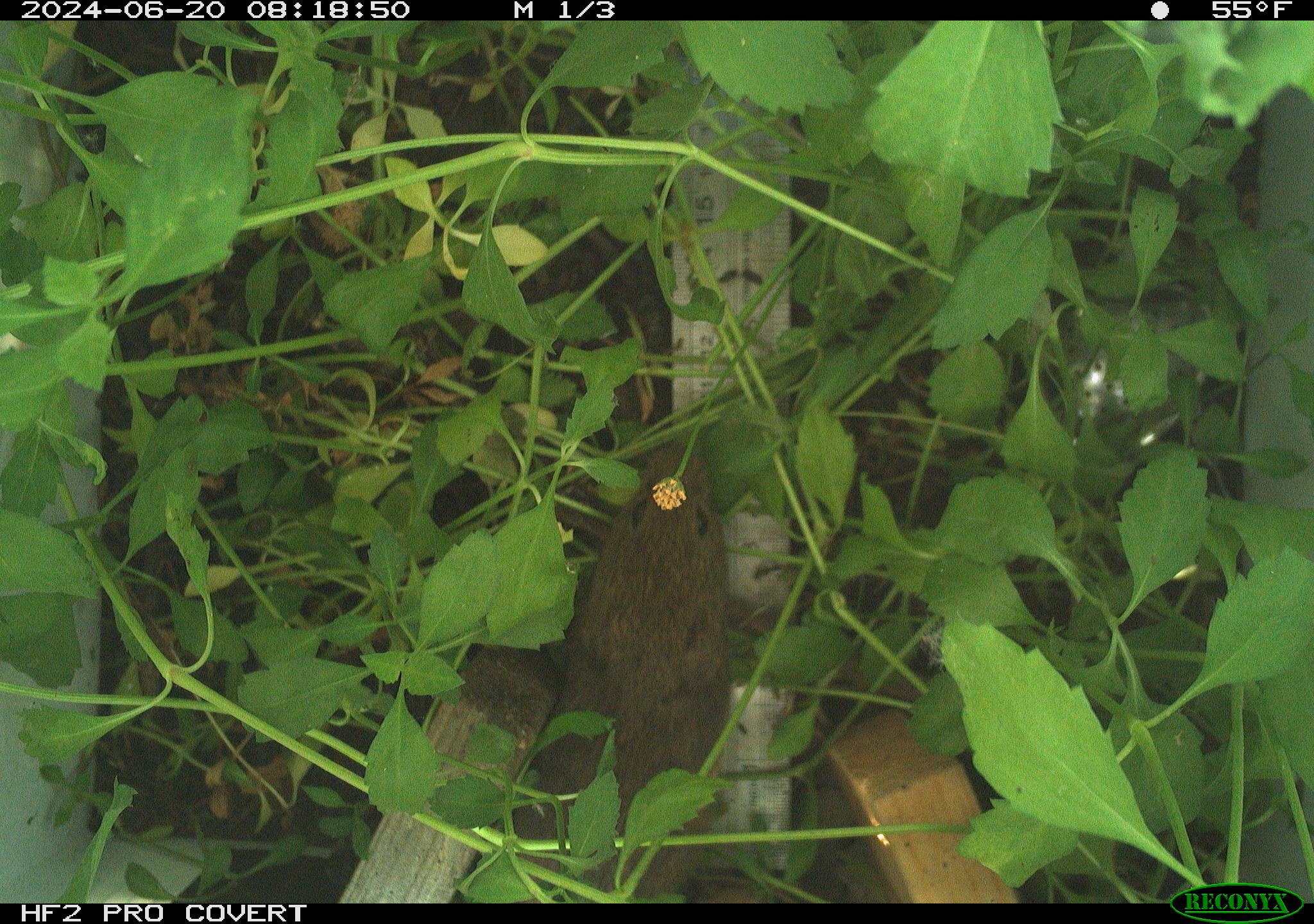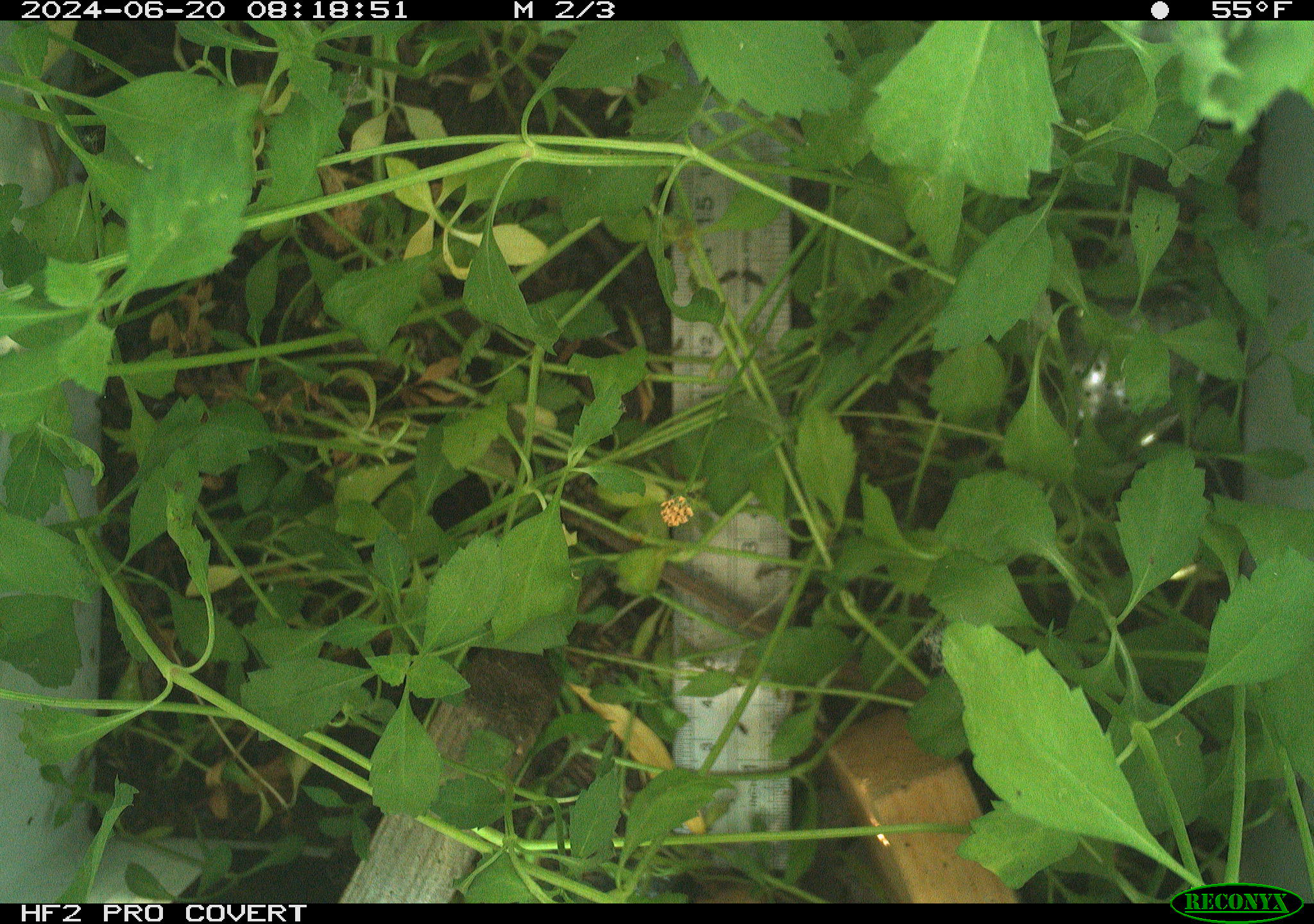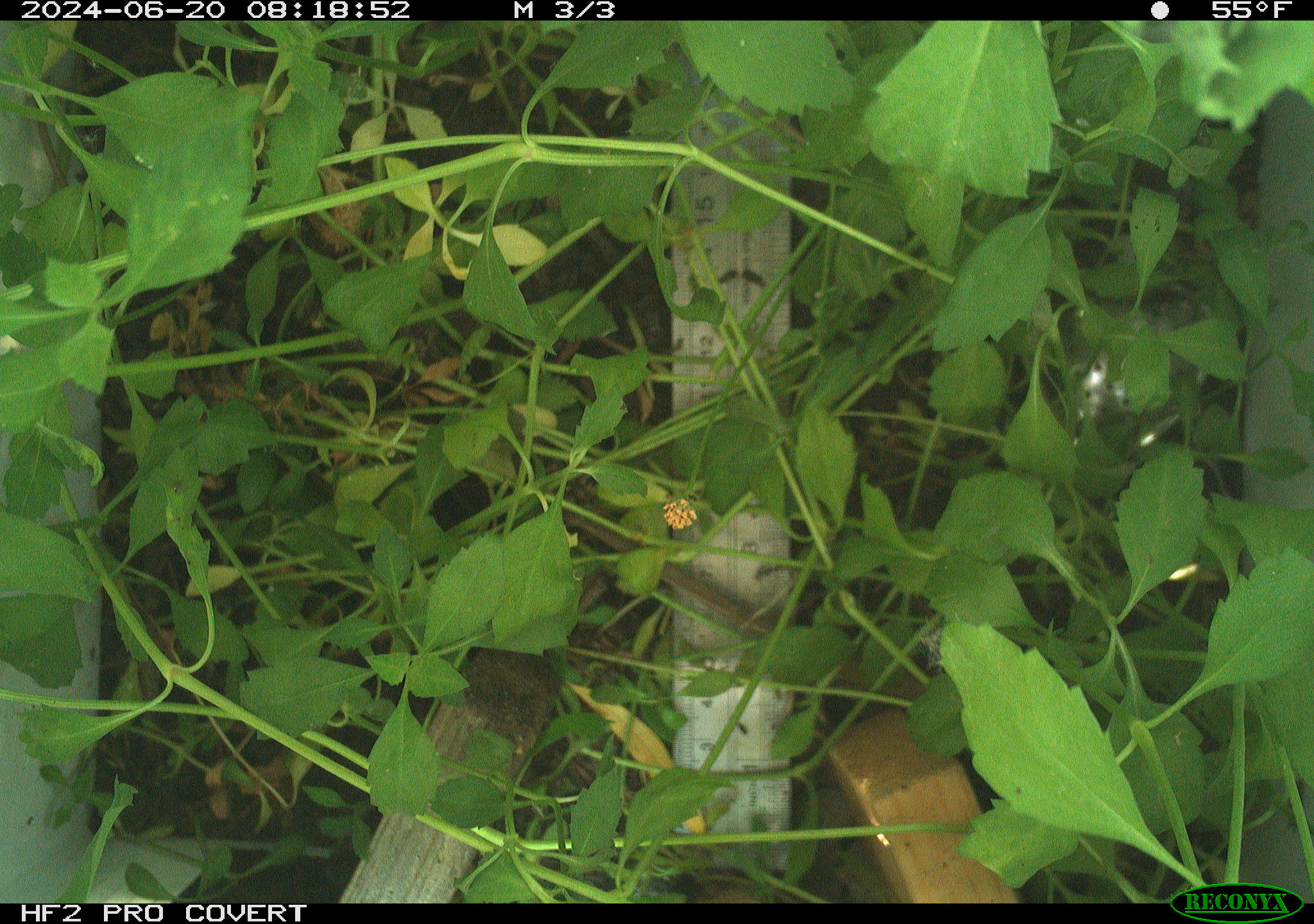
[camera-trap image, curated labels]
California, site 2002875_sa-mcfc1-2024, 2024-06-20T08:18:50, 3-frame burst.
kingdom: Animalia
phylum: Chordata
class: Mammalia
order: Rodentia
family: Cricetidae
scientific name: Arvicolinae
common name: voles, lemmings, and muskrats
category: arvicolinae subfamily